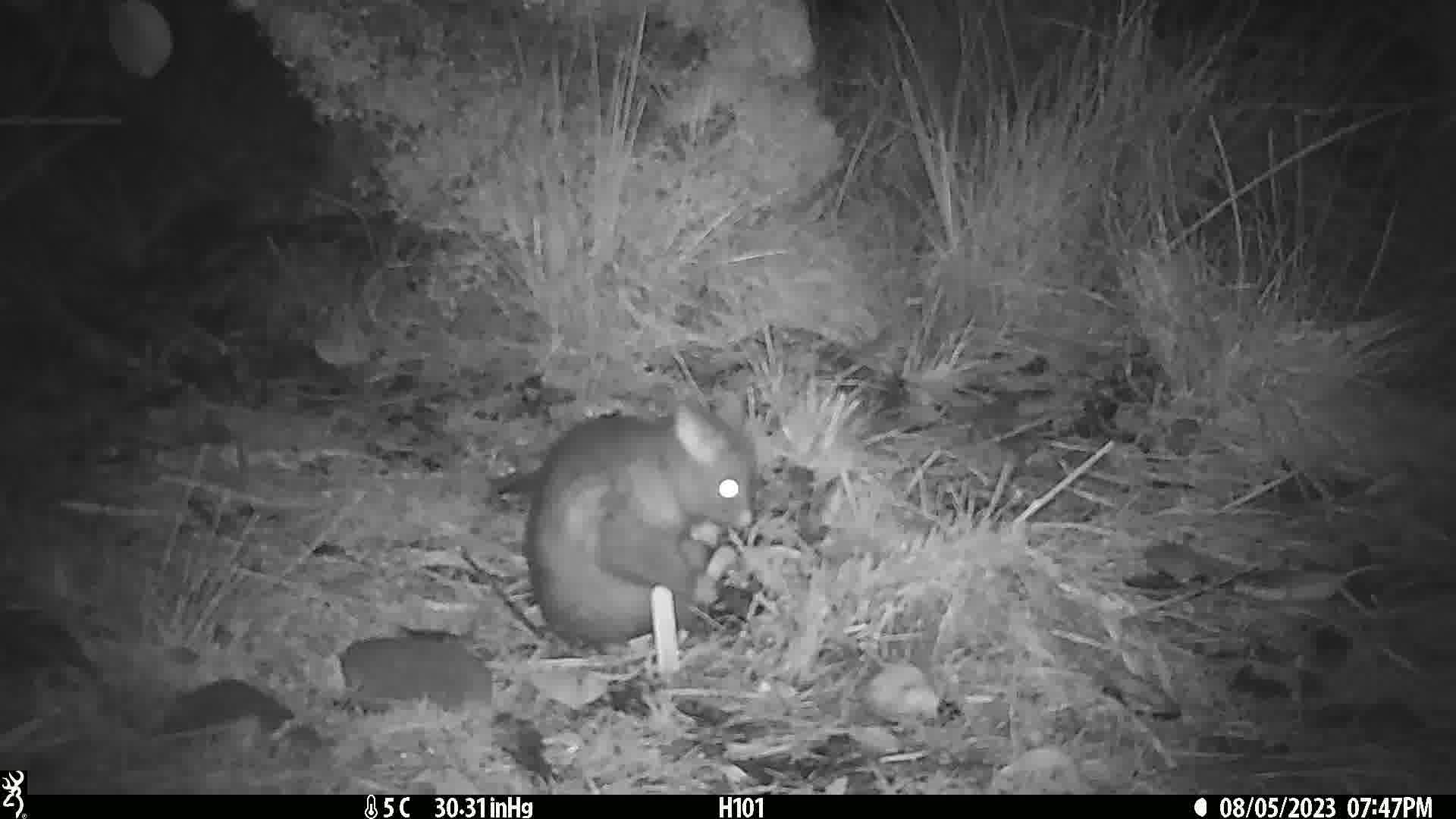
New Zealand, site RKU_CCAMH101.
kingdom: Animalia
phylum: Chordata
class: Mammalia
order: Diprotodontia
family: Phalangeridae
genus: Trichosurus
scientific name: Trichosurus vulpecula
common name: common brushtail possum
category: possum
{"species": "possum (common brushtail possum) (Trichosurus vulpecula)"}